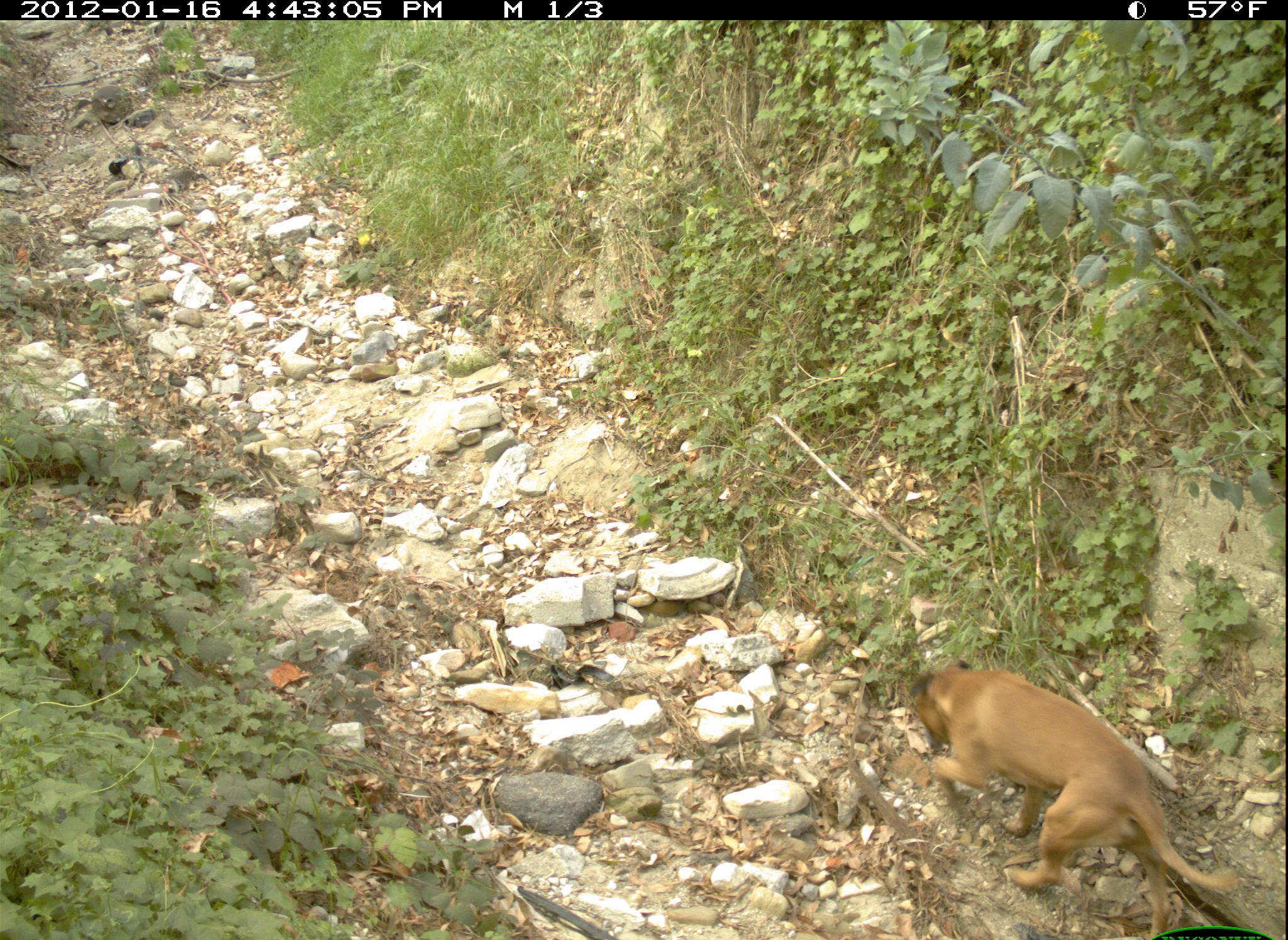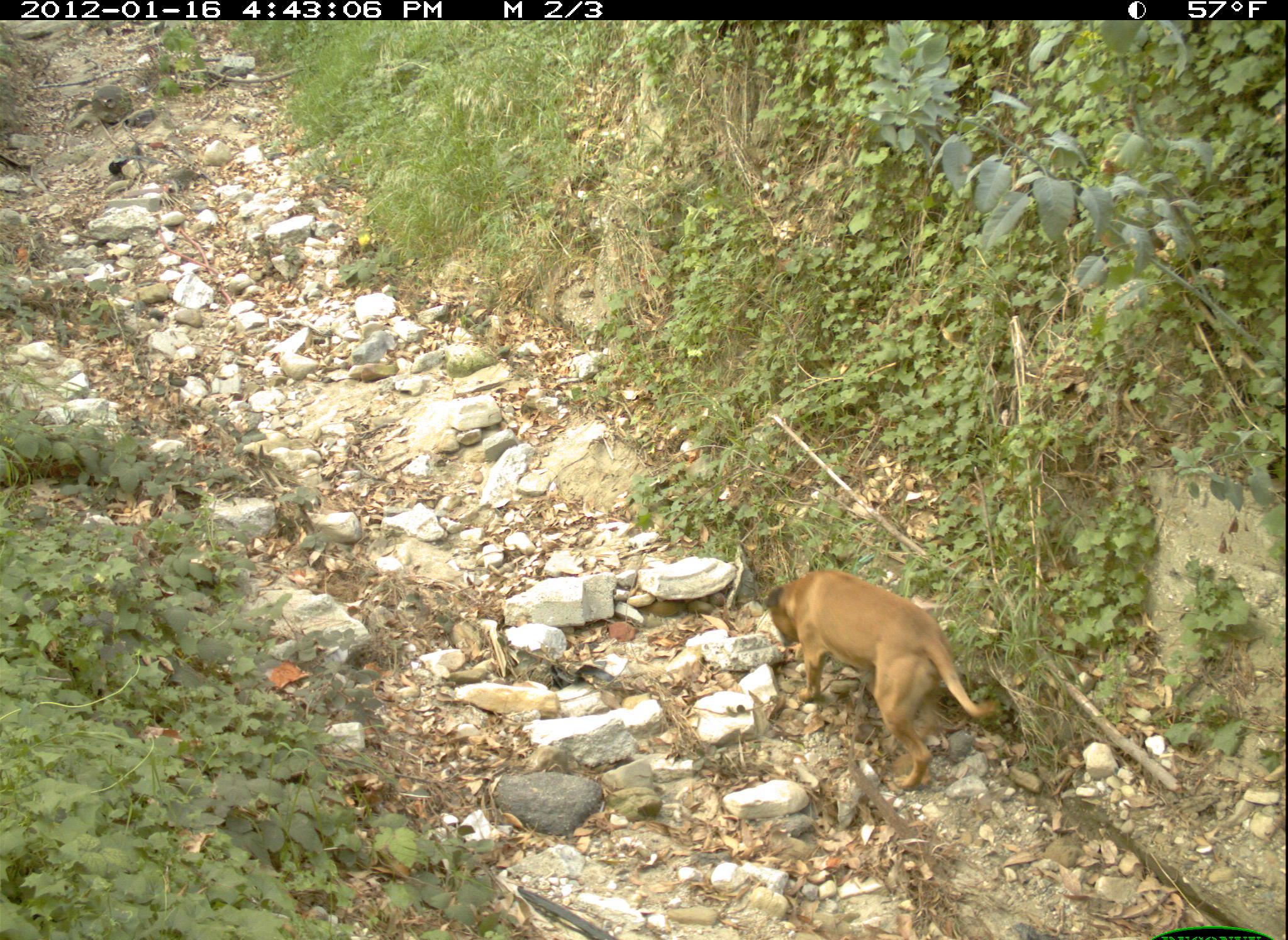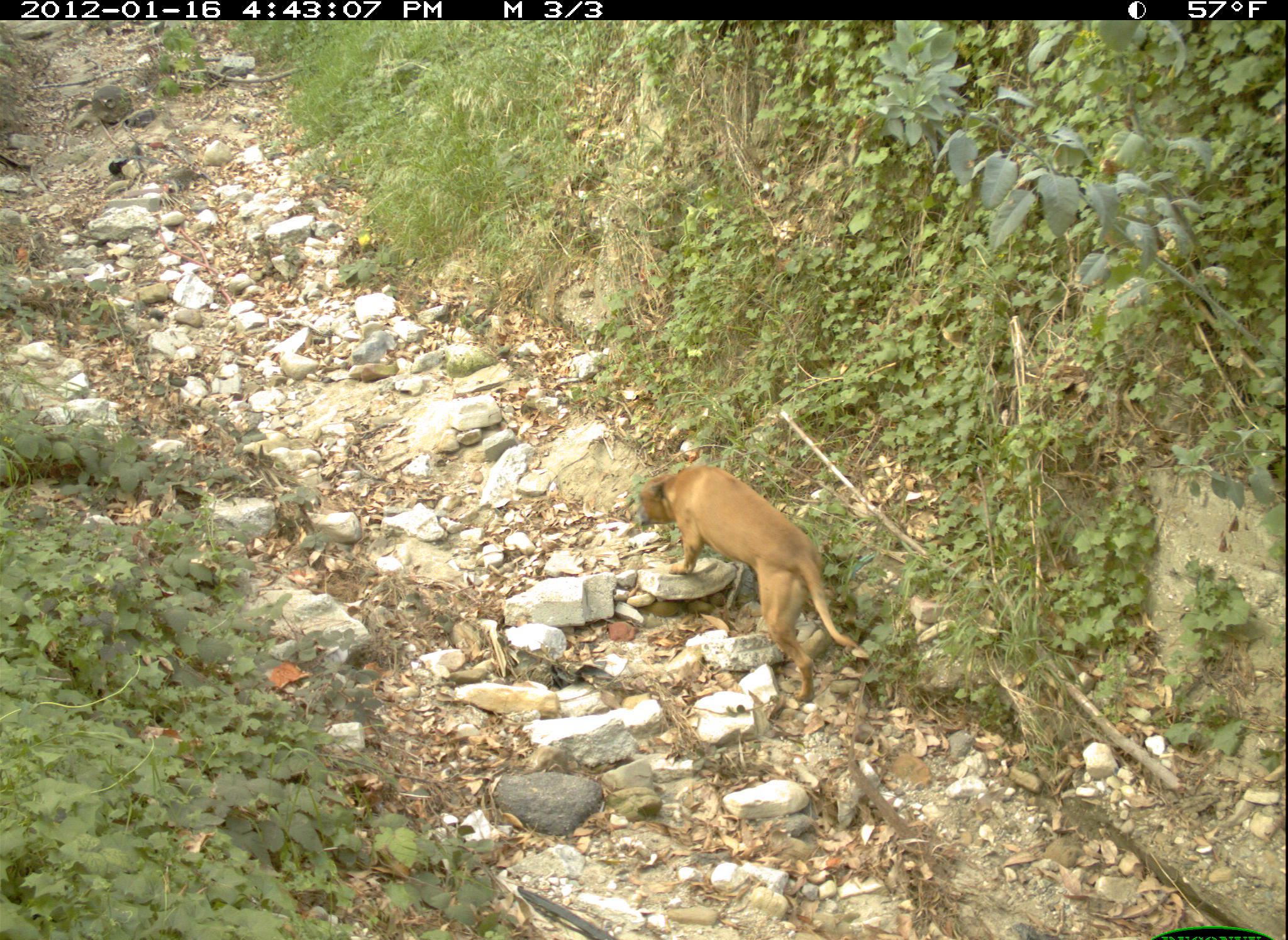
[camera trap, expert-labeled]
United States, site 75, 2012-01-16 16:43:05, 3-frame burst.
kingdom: Animalia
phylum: Chordata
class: Mammalia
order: Carnivora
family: Canidae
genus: Canis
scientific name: Canis familiaris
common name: domestic dog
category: dog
Dog (domestic dog) (Canis familiaris).